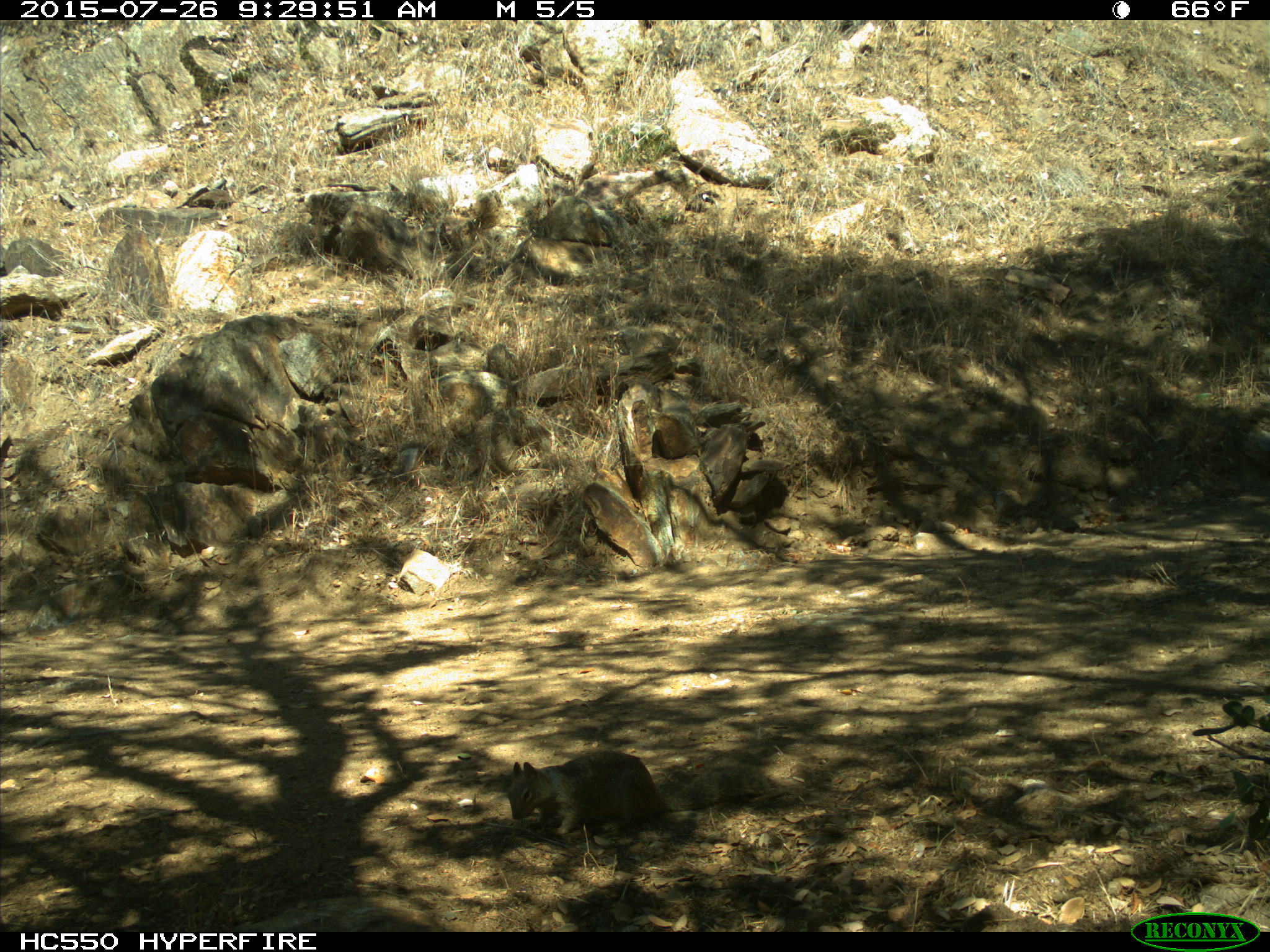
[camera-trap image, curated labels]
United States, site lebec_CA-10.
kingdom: Animalia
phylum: Chordata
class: Mammalia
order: Rodentia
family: Sciuridae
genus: Otospermophilus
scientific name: Otospermophilus beecheyi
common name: california ground squirrel